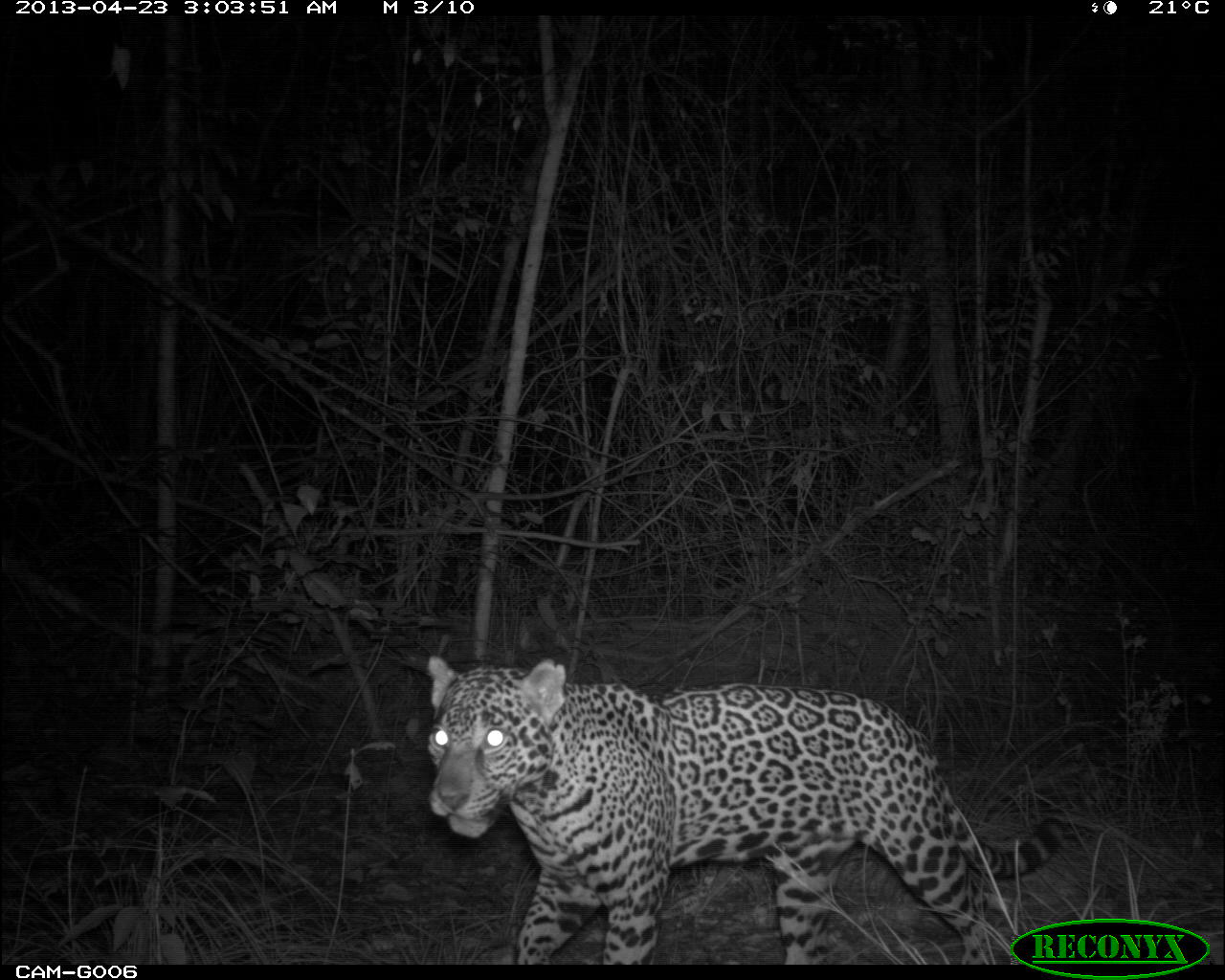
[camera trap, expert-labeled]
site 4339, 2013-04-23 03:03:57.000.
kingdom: Animalia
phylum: Chordata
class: Mammalia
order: Carnivora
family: Felidae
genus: Panthera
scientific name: Panthera onca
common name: jaguar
Panthera onca (jaguar), count 1.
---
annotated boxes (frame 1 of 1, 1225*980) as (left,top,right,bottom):
panthera onca: (418,650,1066,964)